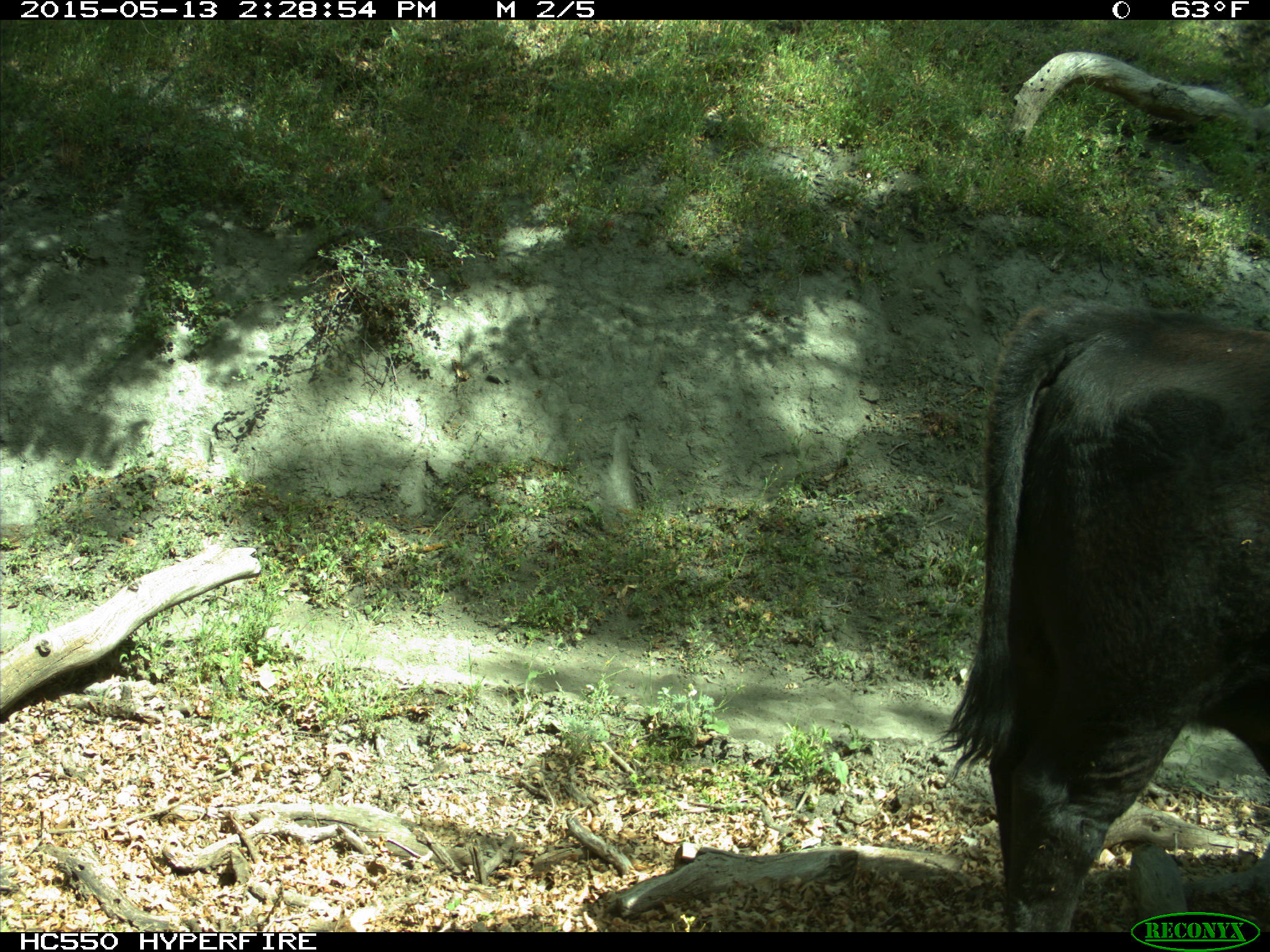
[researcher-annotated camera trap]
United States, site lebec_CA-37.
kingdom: Animalia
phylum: Chordata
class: Mammalia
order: Artiodactyla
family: Bovidae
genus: Bos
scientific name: Bos taurus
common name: domestic cow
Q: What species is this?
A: Bos taurus (domestic cow).